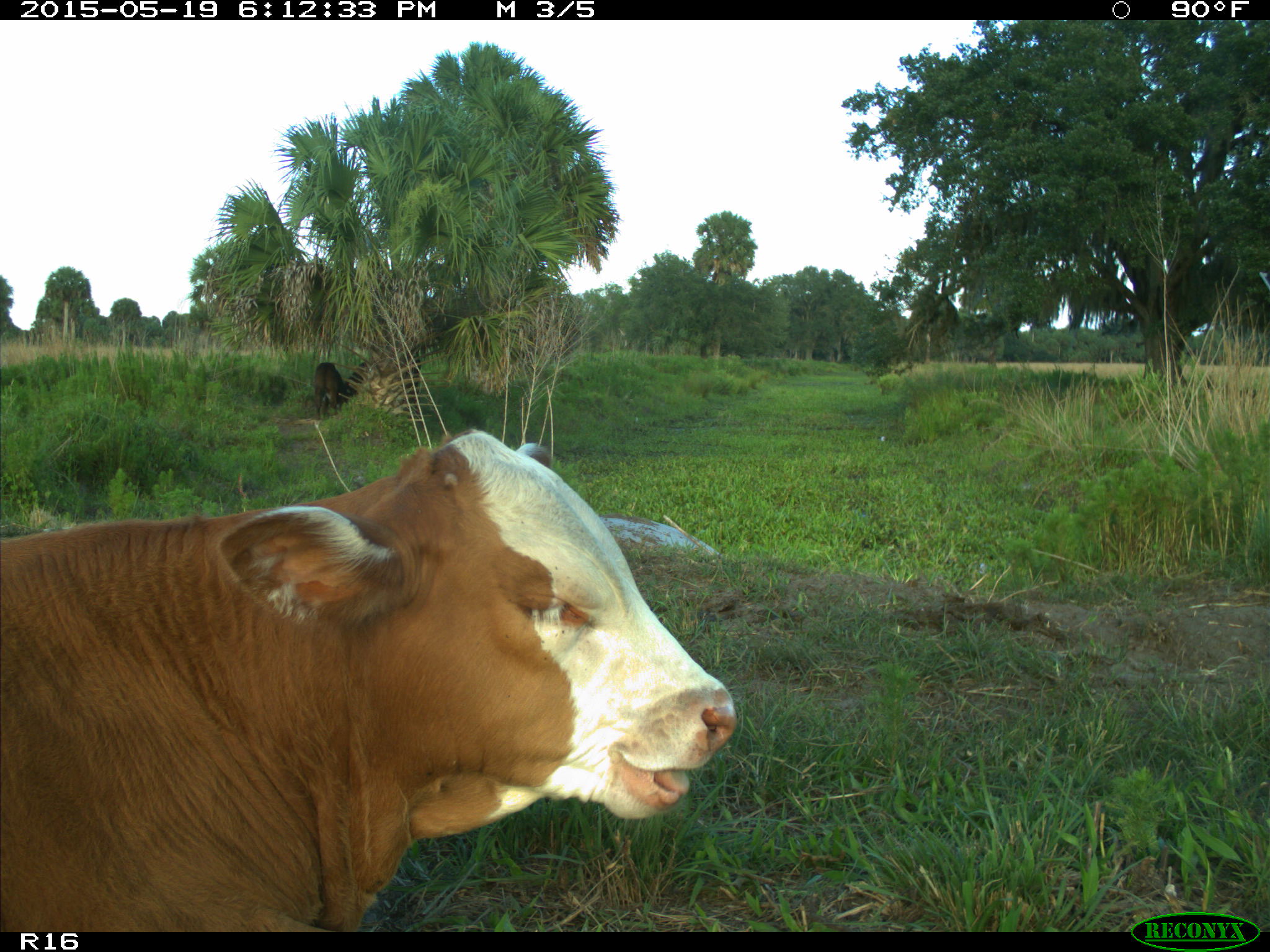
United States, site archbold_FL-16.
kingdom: Animalia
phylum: Chordata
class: Mammalia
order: Artiodactyla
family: Bovidae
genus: Bos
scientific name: Bos taurus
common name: domestic cow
Bos taurus (domestic cow).